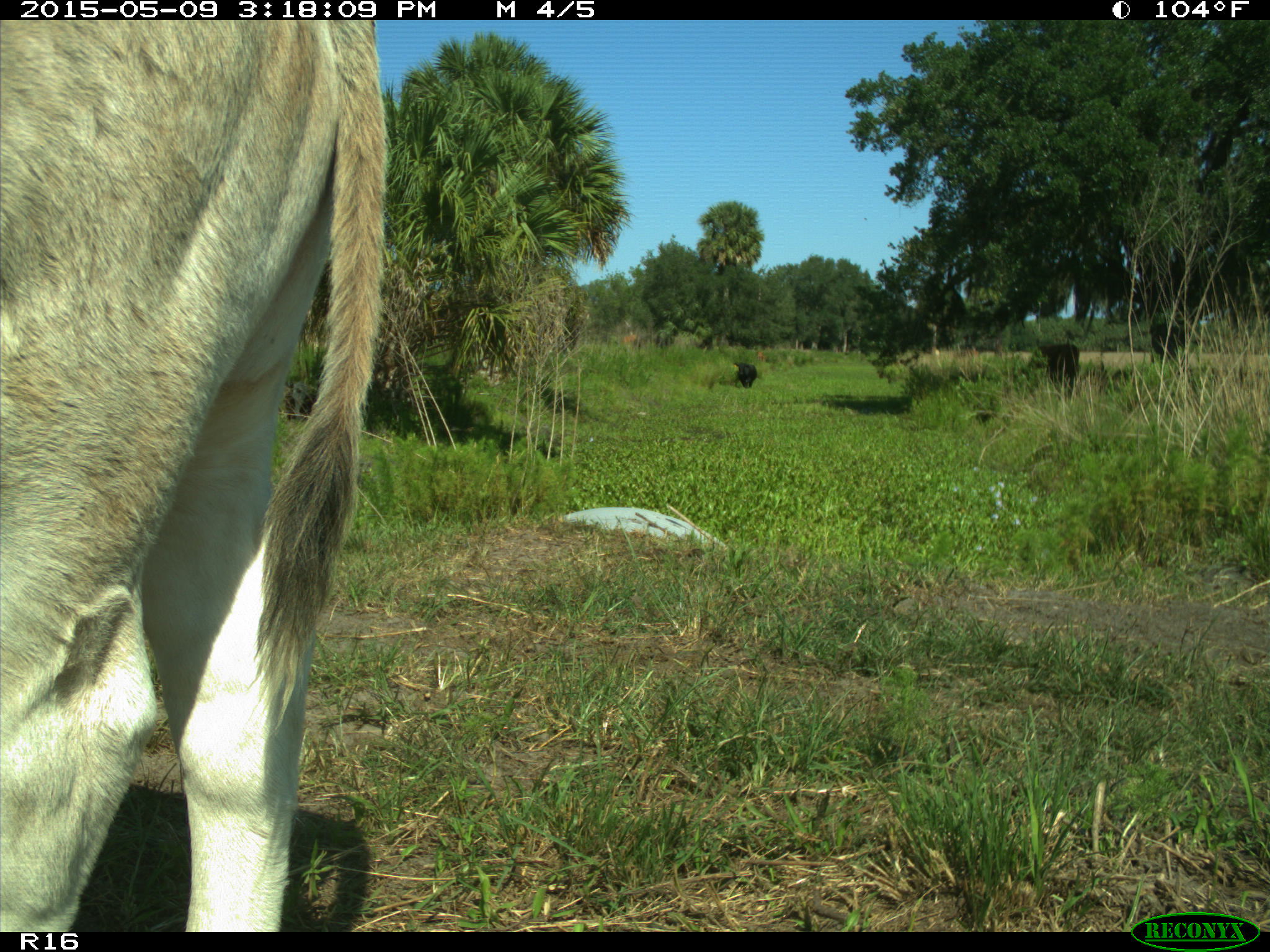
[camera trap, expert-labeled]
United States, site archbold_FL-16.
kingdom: Animalia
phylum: Chordata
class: Mammalia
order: Artiodactyla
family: Bovidae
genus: Bos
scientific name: Bos taurus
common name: domestic cow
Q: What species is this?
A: Bos taurus (domestic cow).